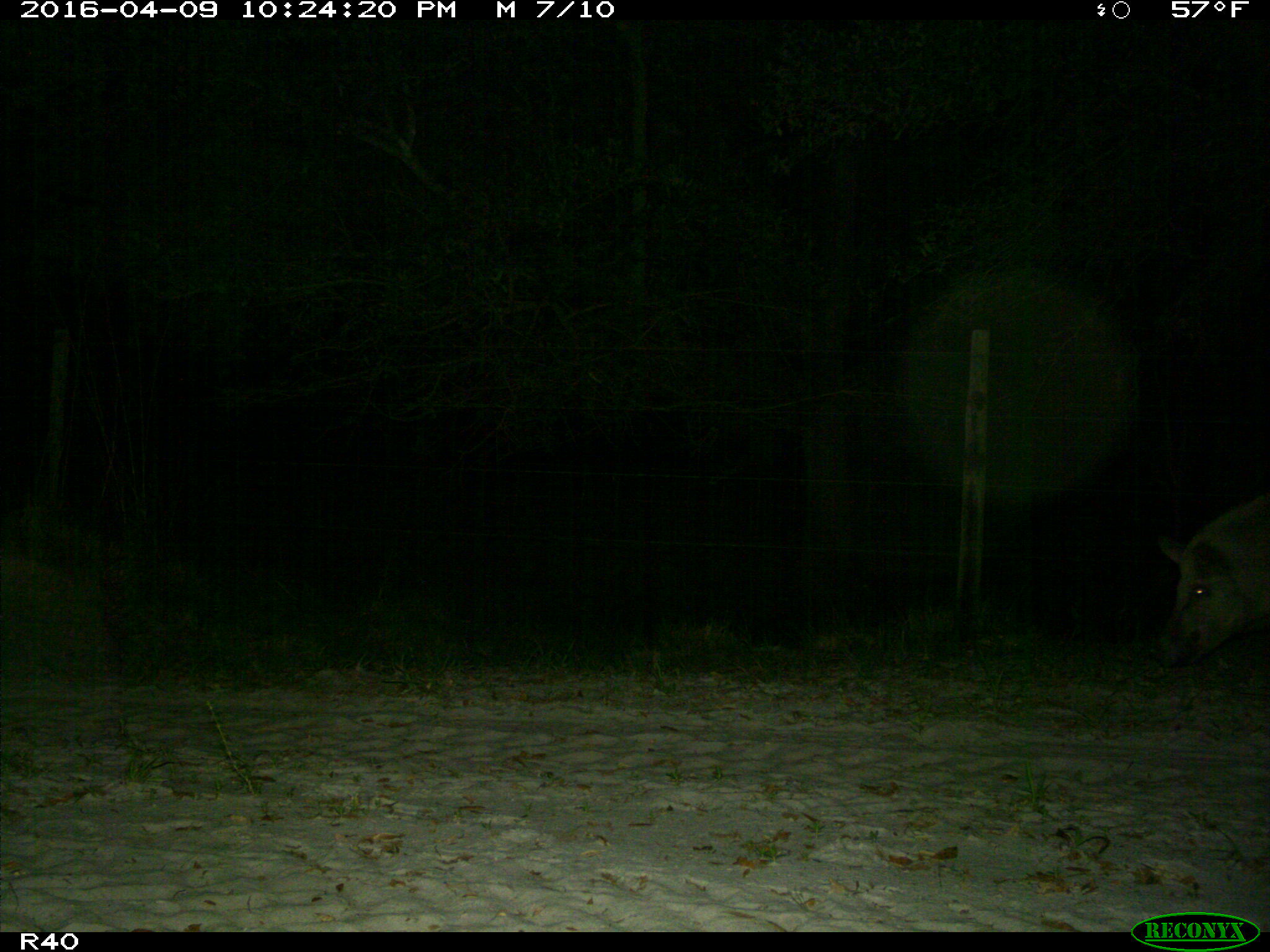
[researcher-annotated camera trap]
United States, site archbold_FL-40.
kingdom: Animalia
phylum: Chordata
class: Mammalia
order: Artiodactyla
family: Suidae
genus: Sus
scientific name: Sus scrofa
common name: wild boar